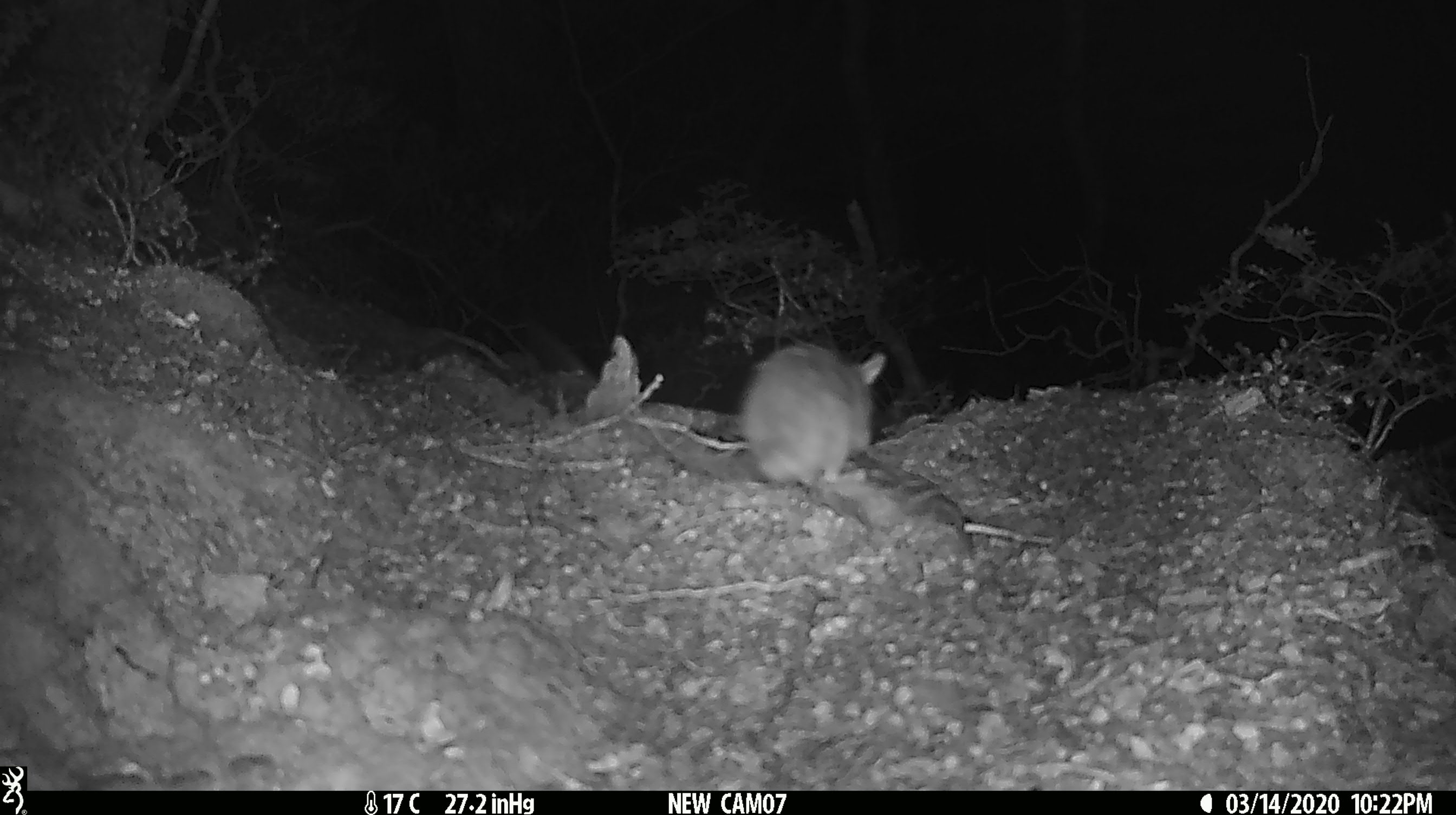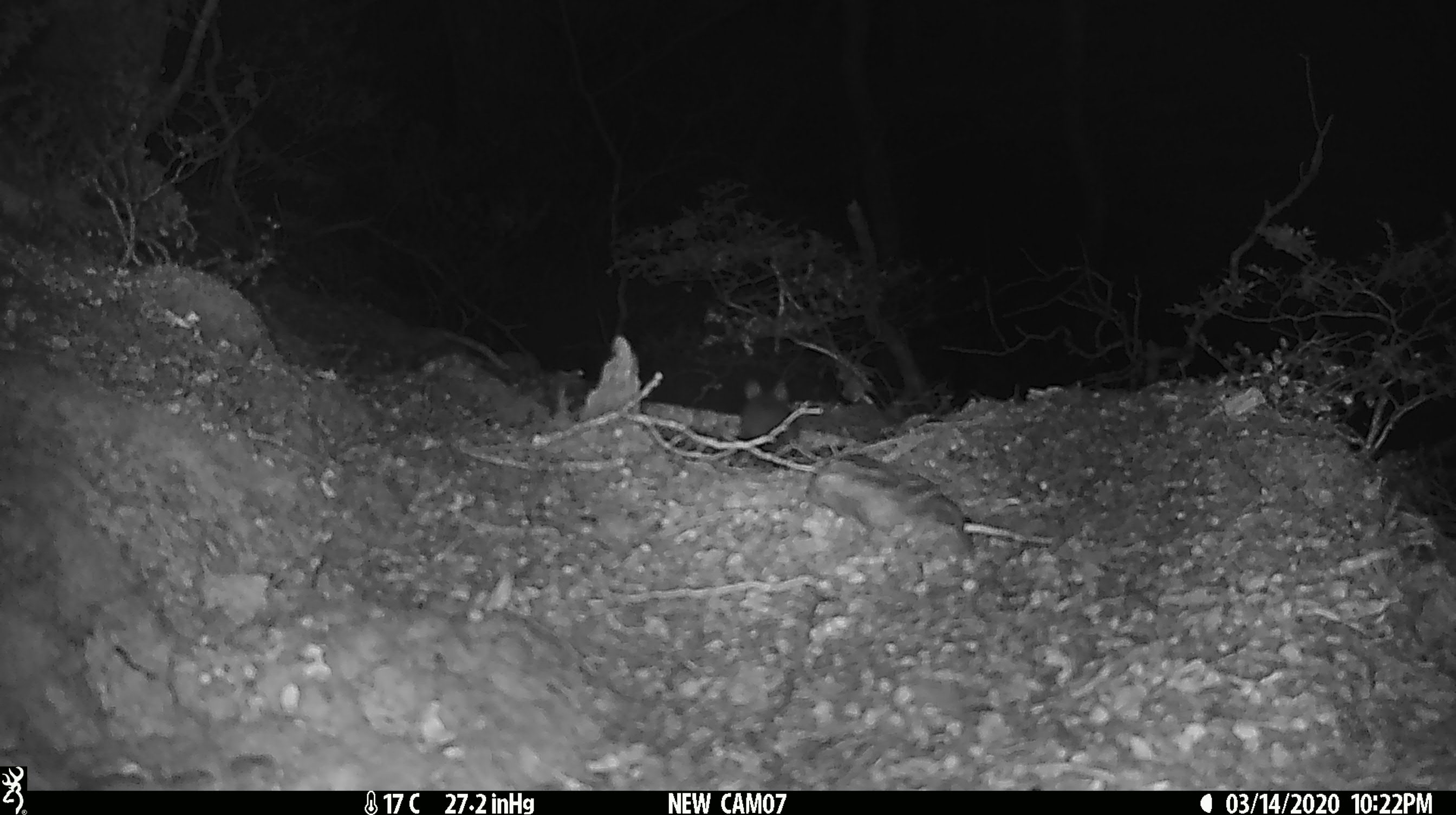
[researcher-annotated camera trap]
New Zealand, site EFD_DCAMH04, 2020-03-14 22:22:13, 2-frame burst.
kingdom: Animalia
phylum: Chordata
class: Mammalia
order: Rodentia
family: Muridae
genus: Rattus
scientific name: Rattus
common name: rat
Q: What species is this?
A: Rat (Rattus).